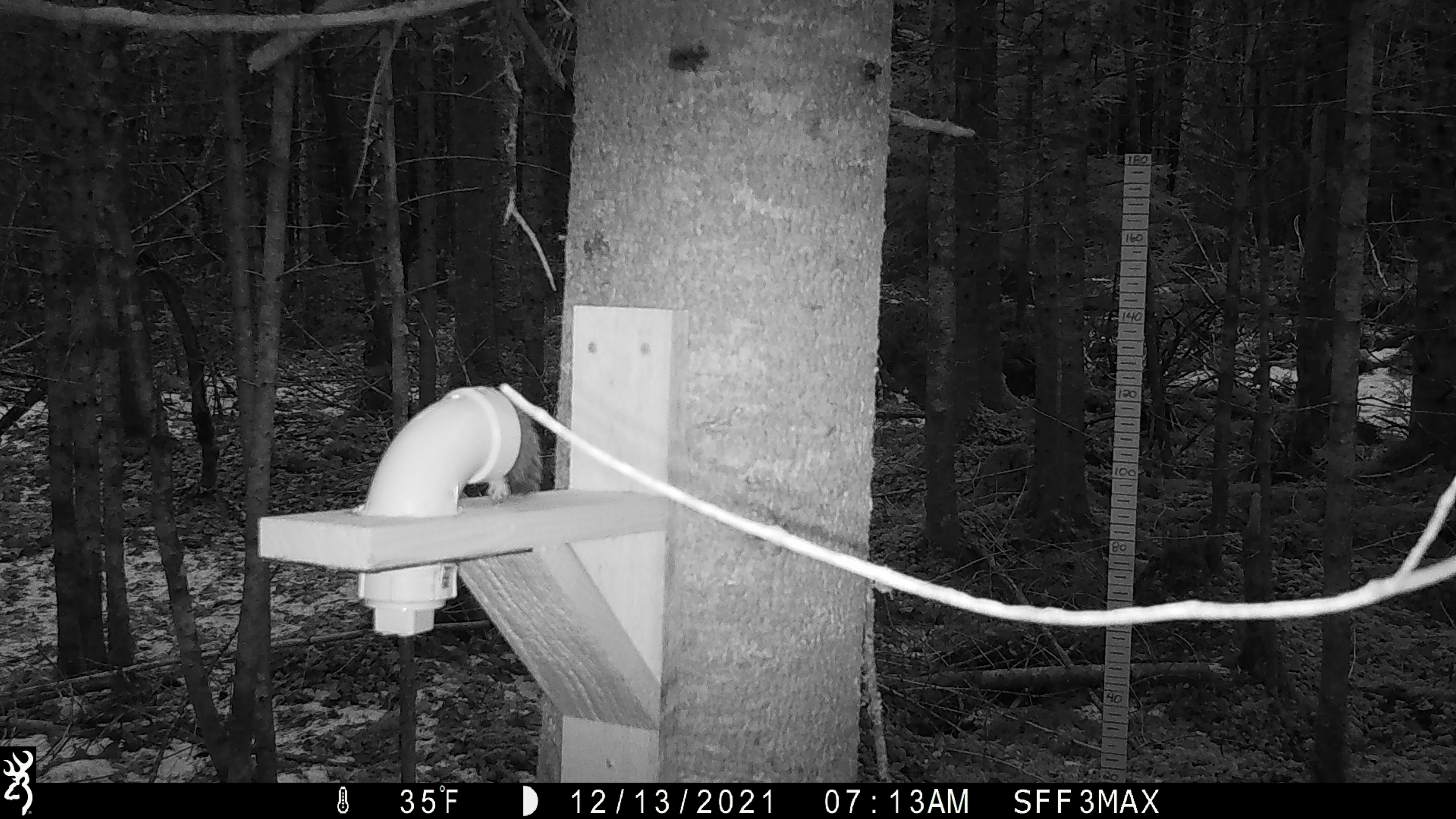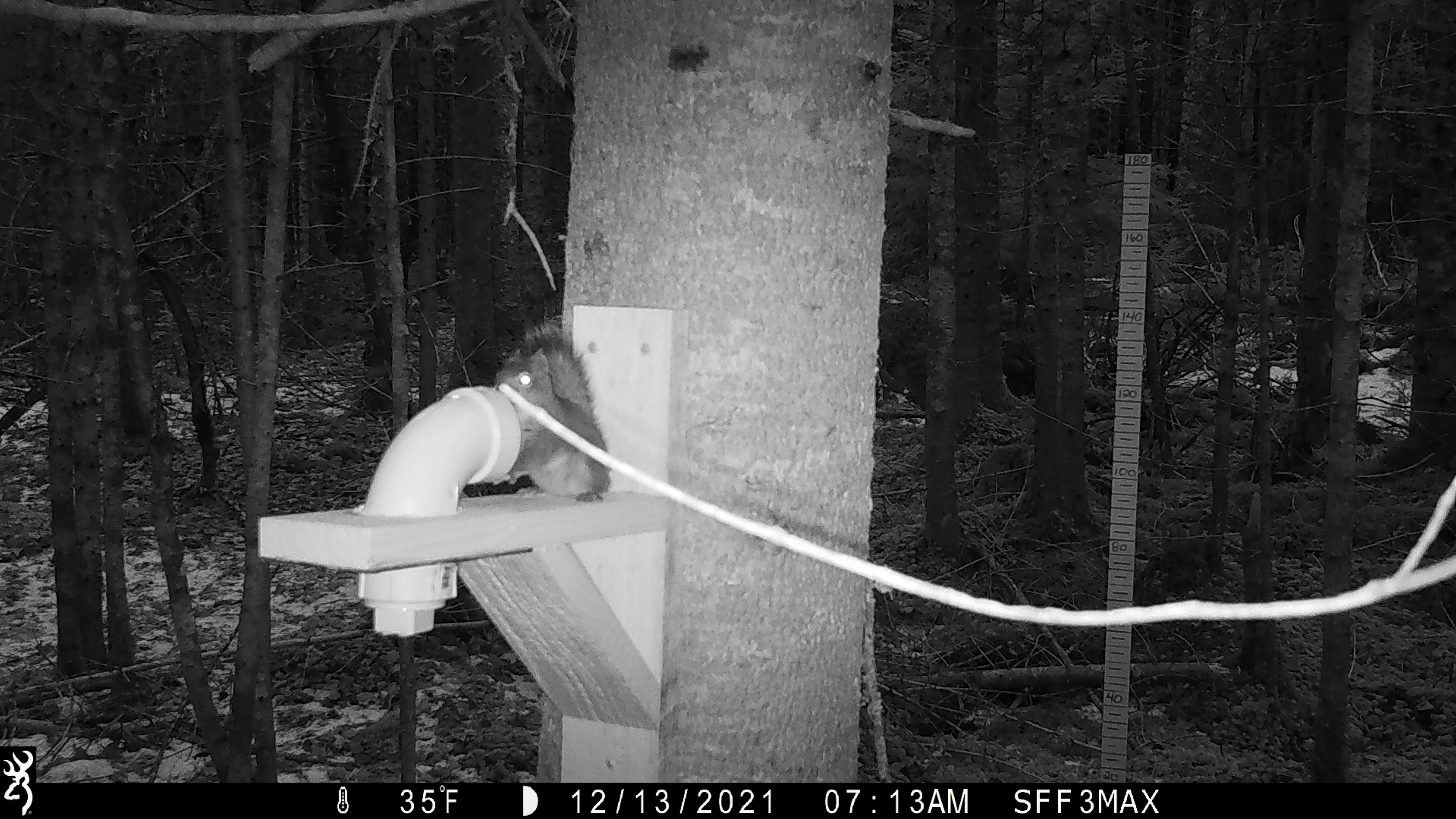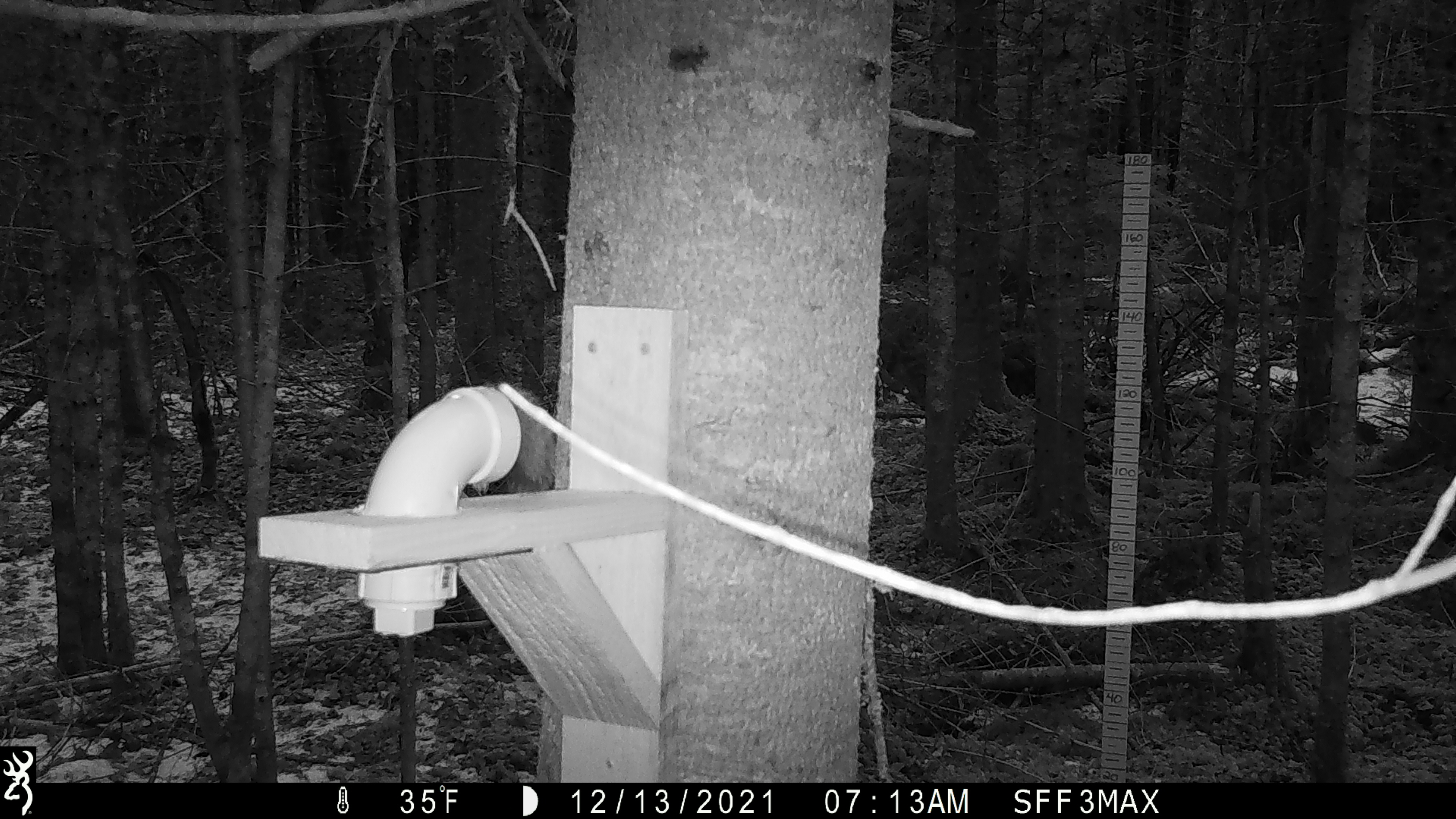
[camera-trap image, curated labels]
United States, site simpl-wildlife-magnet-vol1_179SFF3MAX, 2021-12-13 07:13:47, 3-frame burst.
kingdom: Animalia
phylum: Chordata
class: Mammalia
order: Rodentia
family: Sciuridae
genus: Tamiasciurus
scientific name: Tamiasciurus hudsonicus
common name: red squirrel